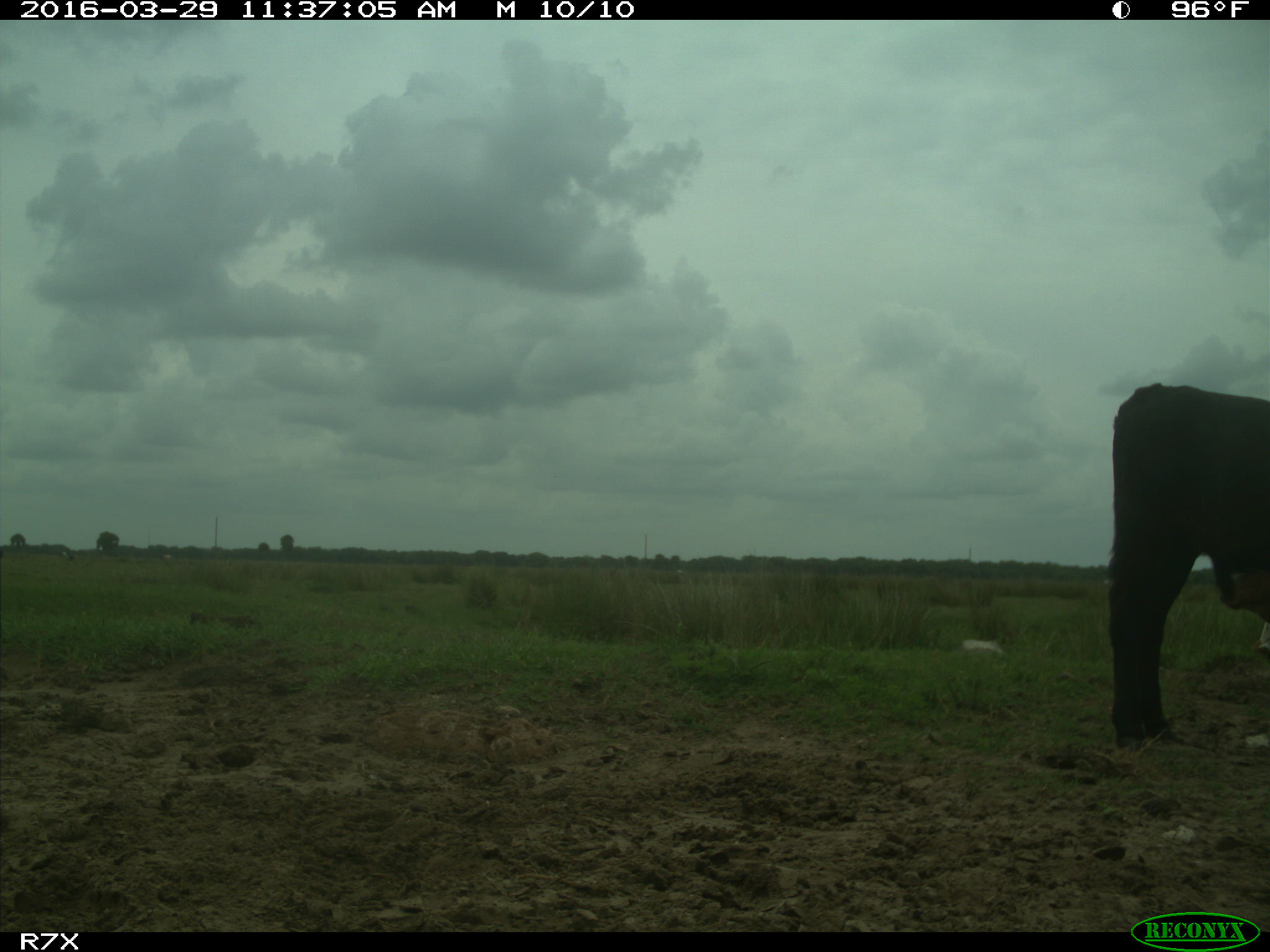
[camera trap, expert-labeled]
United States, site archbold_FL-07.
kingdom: Animalia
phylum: Chordata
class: Mammalia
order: Artiodactyla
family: Bovidae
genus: Bos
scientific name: Bos taurus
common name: domestic cow